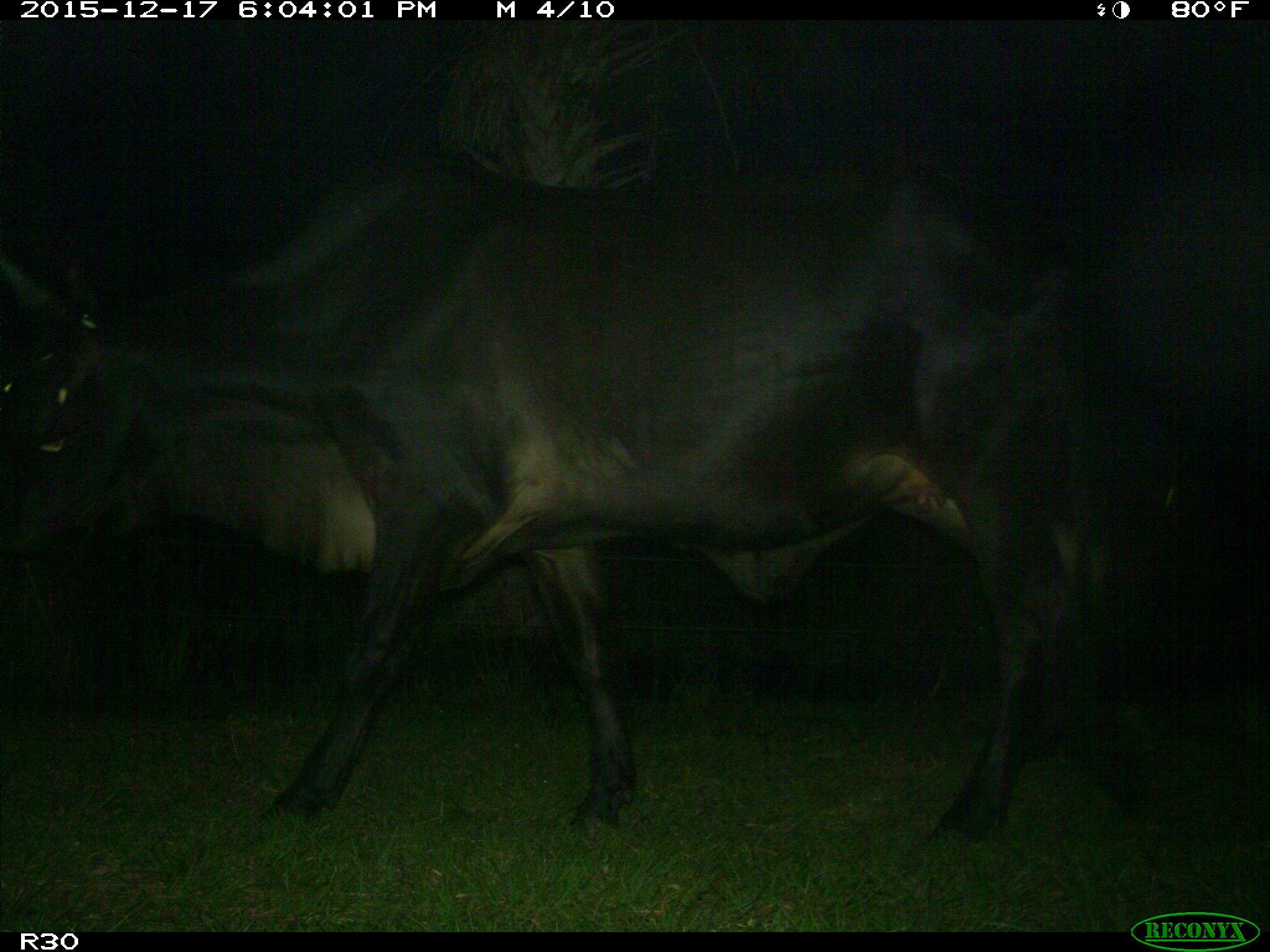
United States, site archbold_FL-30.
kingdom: Animalia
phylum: Chordata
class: Mammalia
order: Artiodactyla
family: Bovidae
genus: Bos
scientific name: Bos taurus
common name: domestic cow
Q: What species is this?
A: Bos taurus (domestic cow).